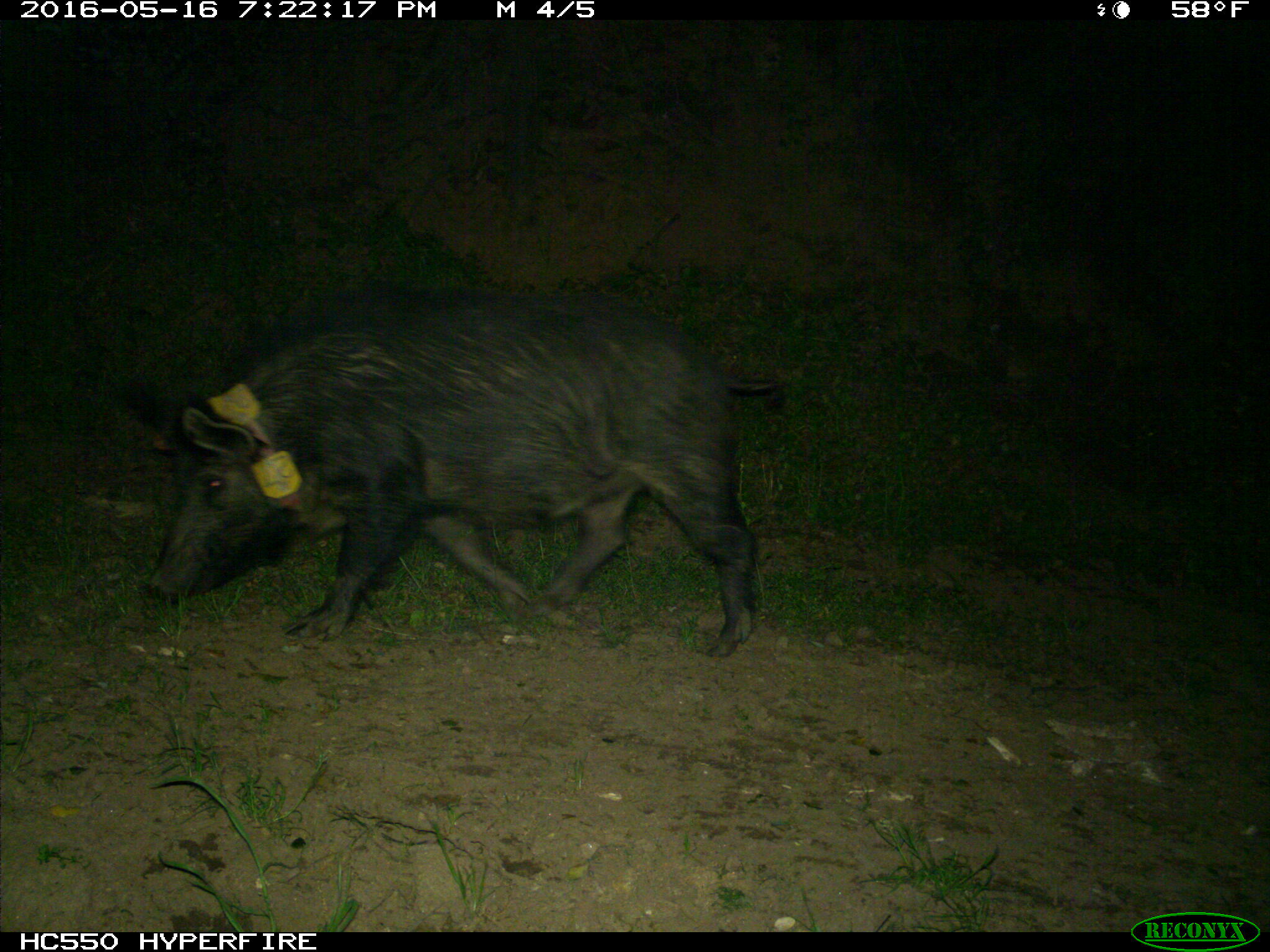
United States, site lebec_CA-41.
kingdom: Animalia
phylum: Chordata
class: Mammalia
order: Artiodactyla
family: Suidae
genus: Sus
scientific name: Sus scrofa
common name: wild boar